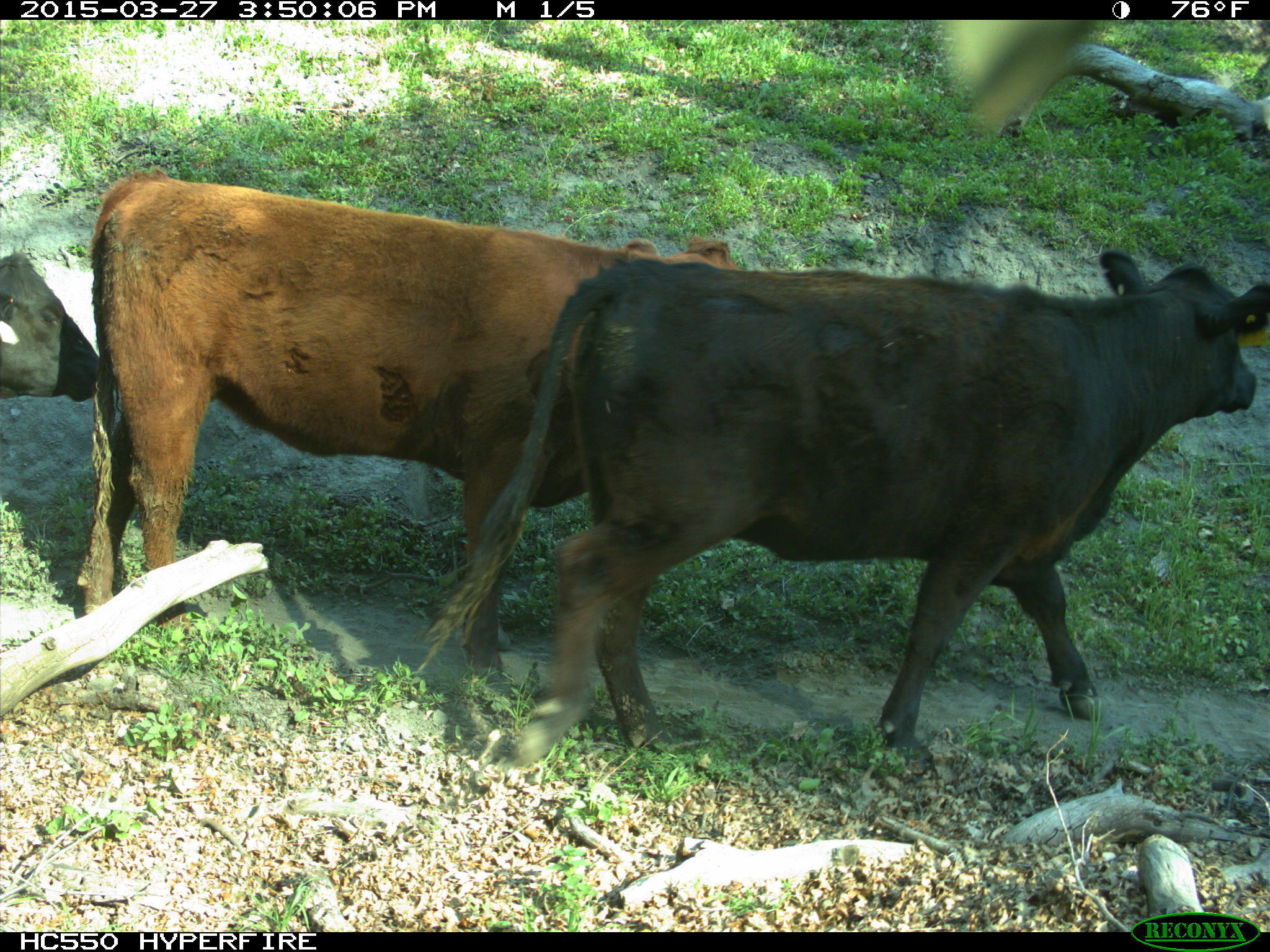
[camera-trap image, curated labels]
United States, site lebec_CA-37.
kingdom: Animalia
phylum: Chordata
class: Mammalia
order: Artiodactyla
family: Bovidae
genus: Bos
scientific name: Bos taurus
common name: domestic cow